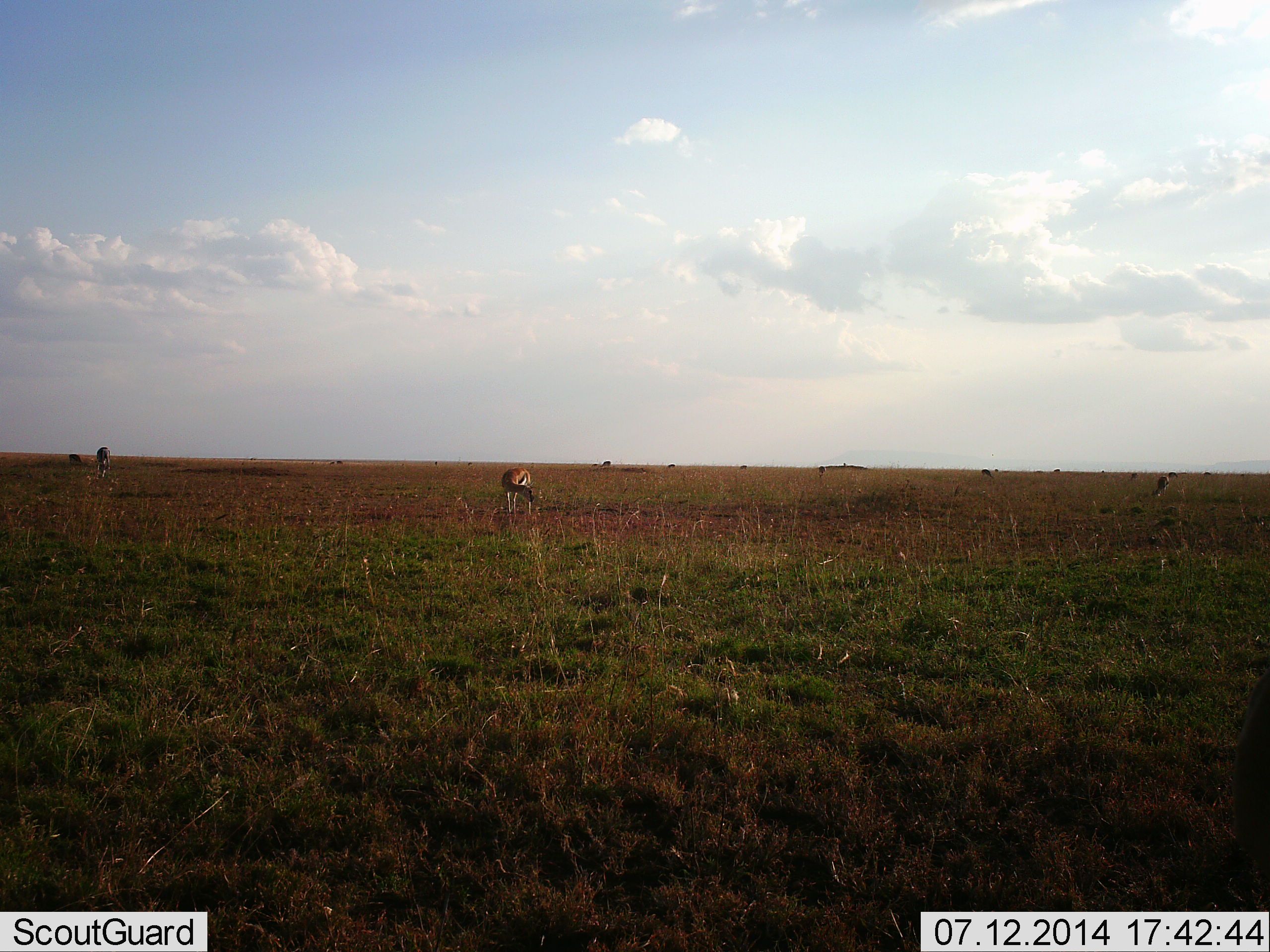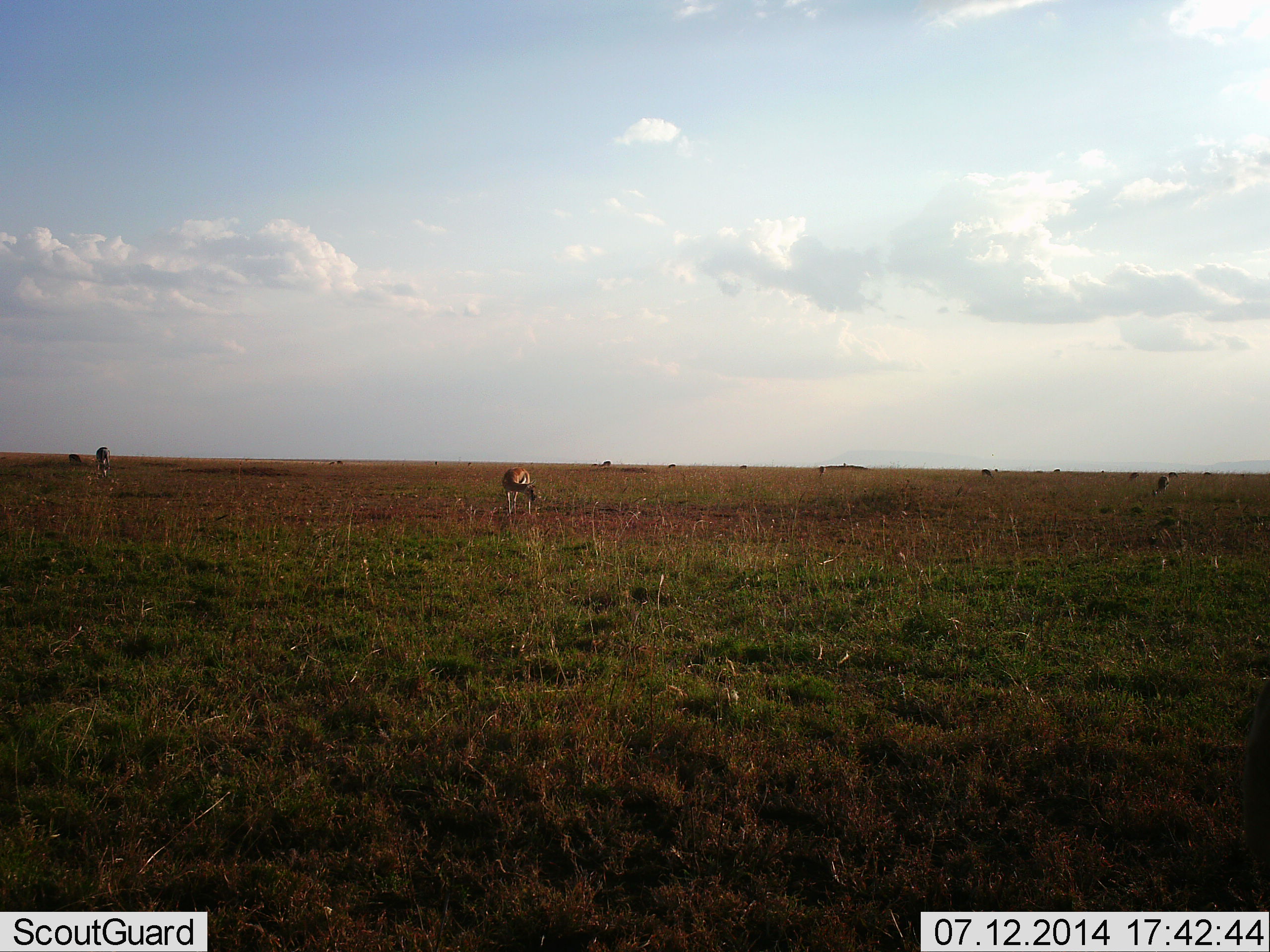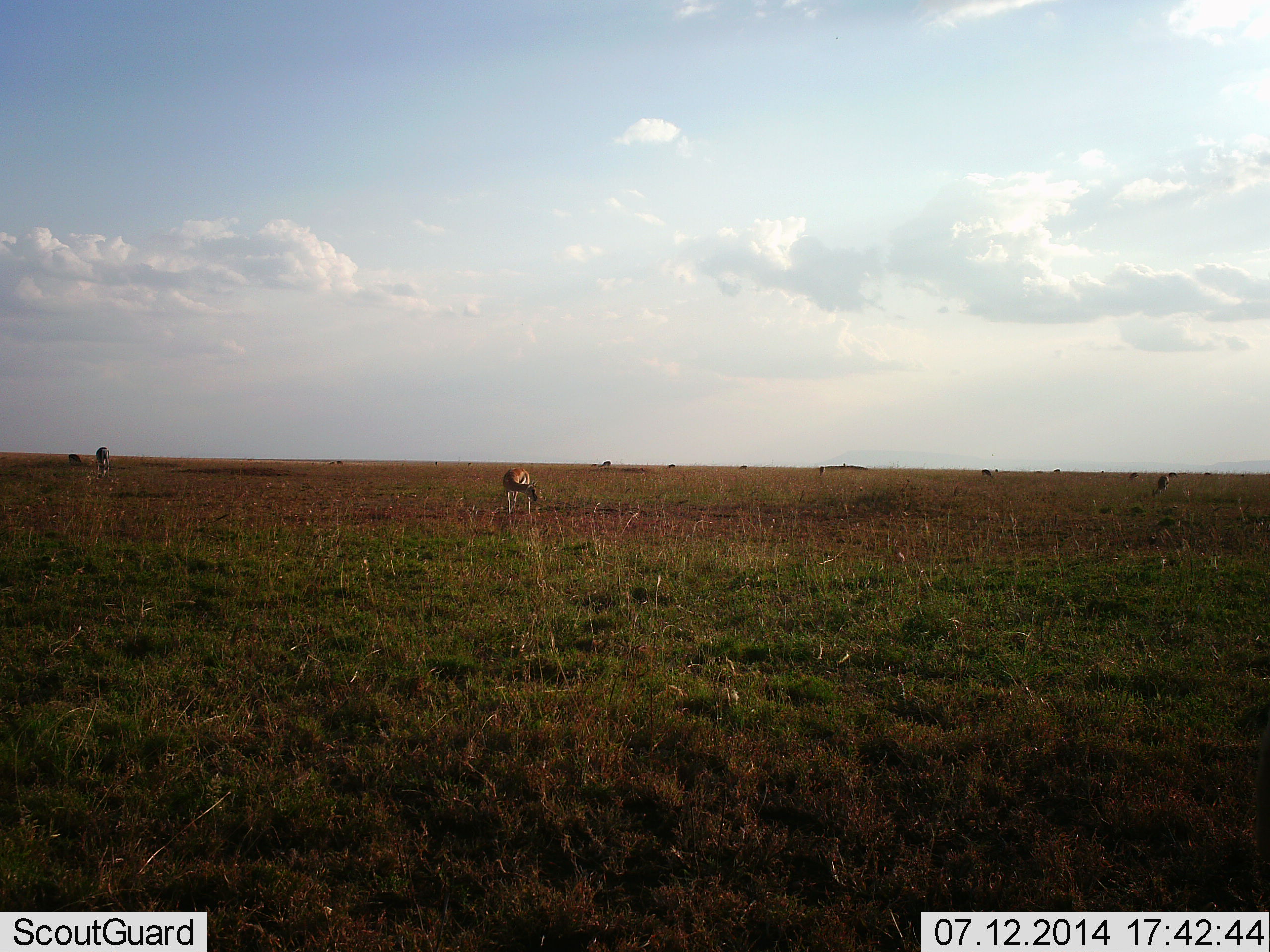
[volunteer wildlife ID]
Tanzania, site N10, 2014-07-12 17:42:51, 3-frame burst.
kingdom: Animalia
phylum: Chordata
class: Mammalia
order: Artiodactyla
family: Bovidae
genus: Eudorcas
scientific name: Eudorcas thomsonii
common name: thomson's gazelle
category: gazellethomsons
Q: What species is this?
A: Gazellethomsons (thomson's gazelle) (Eudorcas thomsonii).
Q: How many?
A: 4.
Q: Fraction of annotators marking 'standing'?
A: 45%.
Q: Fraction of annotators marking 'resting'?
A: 0%.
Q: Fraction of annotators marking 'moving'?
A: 0%.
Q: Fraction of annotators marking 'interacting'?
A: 0%.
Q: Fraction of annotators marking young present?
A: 0%.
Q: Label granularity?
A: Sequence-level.